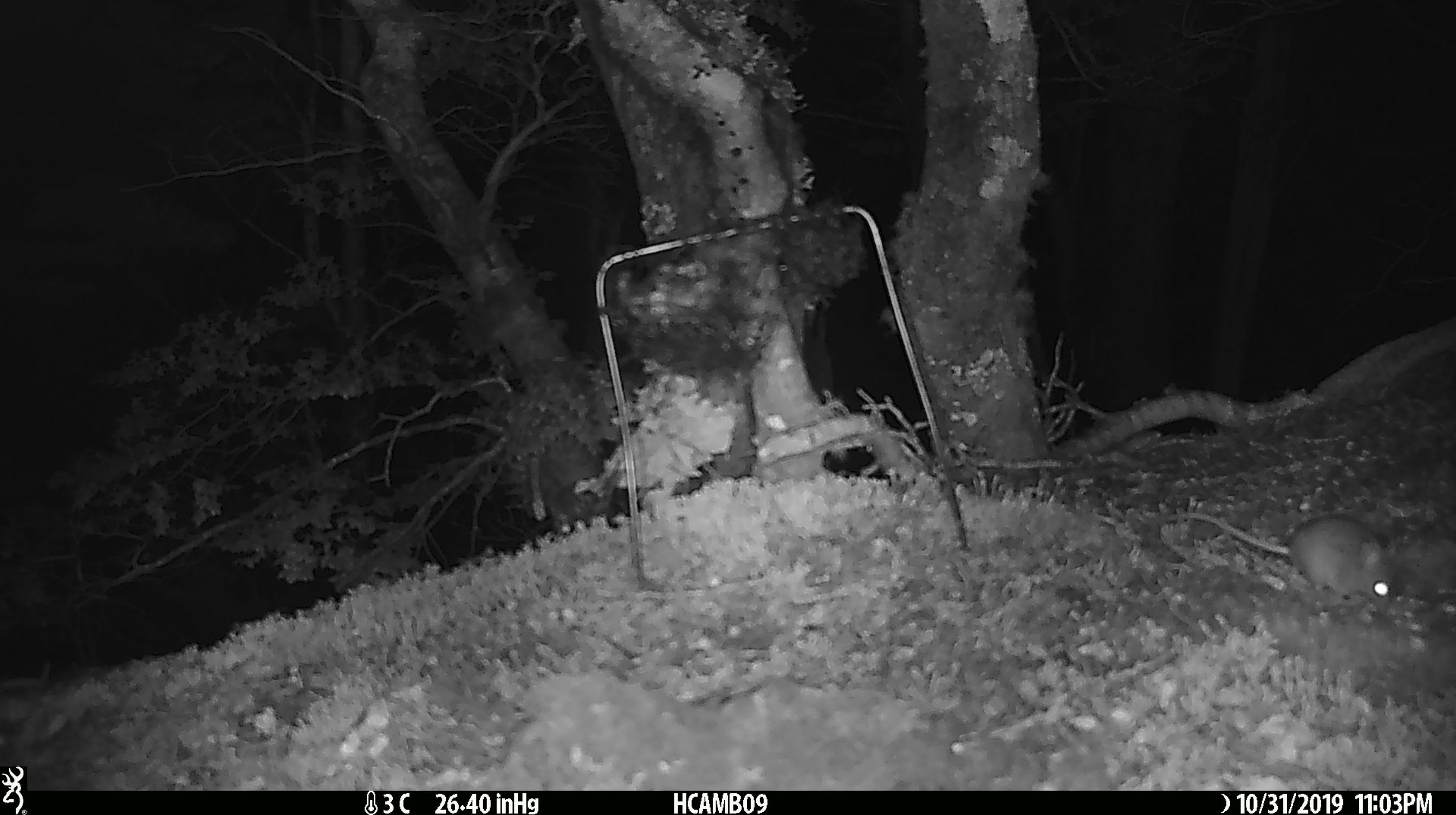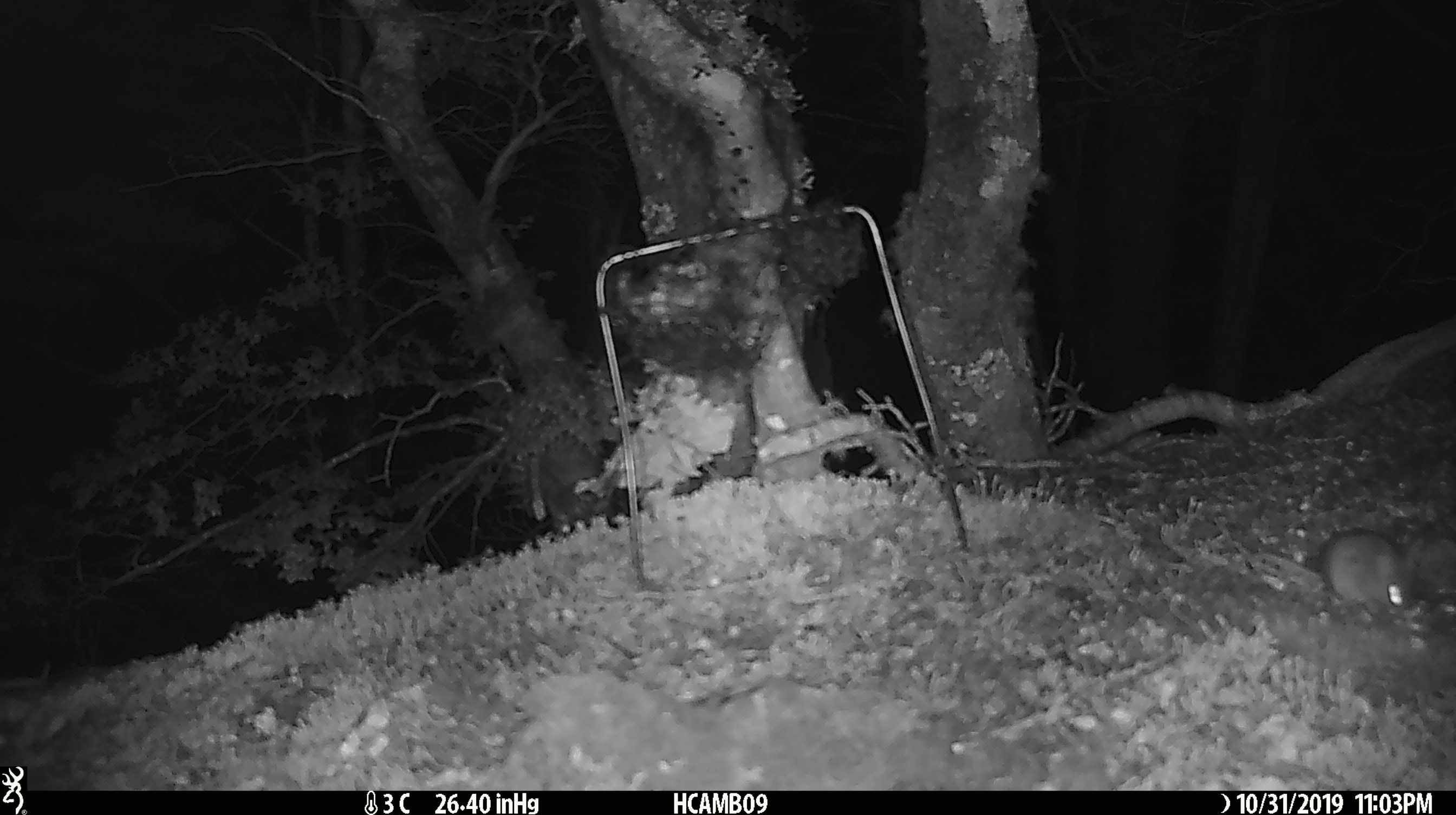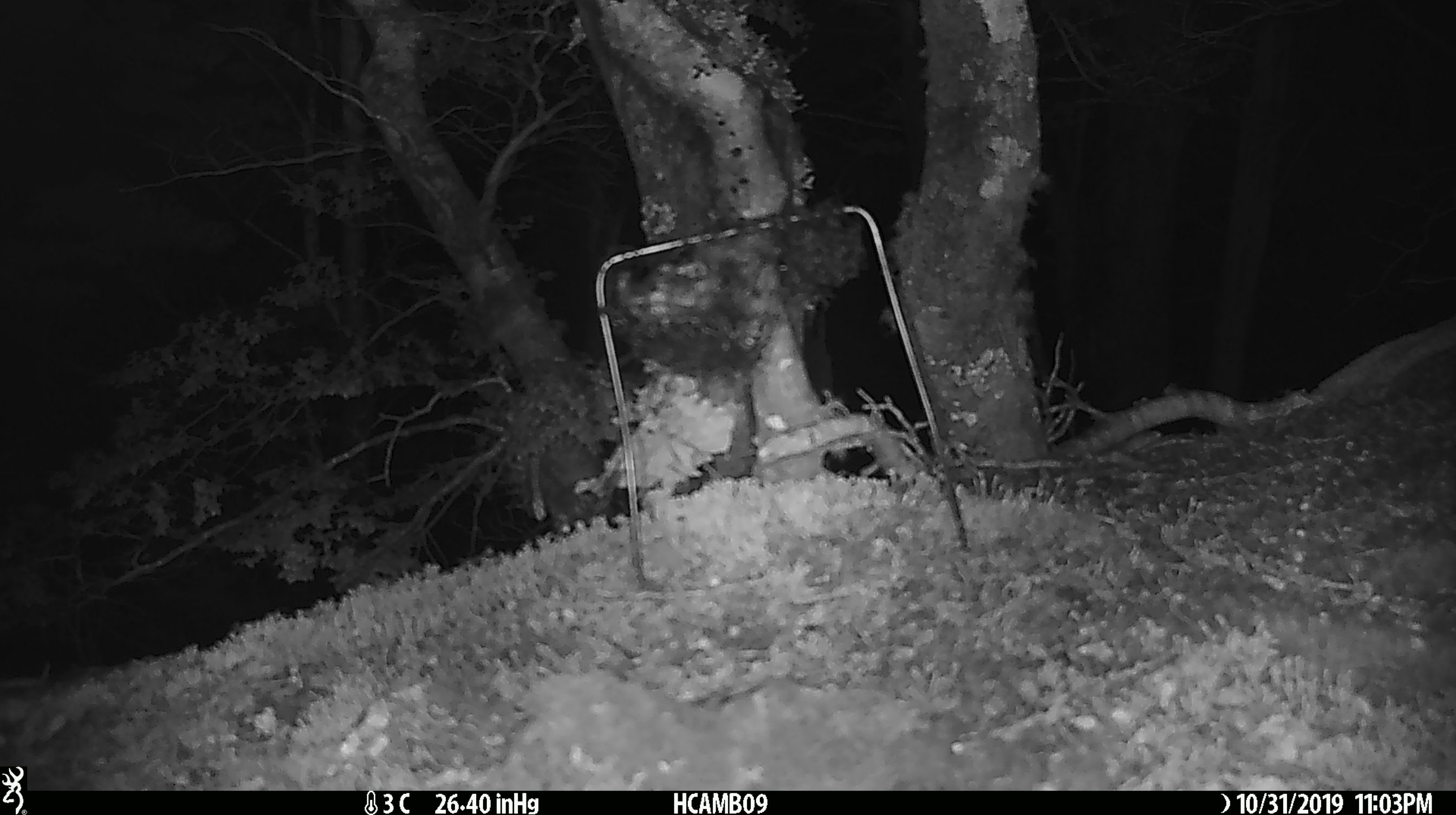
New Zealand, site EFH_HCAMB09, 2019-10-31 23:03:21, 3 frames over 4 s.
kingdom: Animalia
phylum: Chordata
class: Mammalia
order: Rodentia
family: Muridae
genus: Mus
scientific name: Mus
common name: mouse